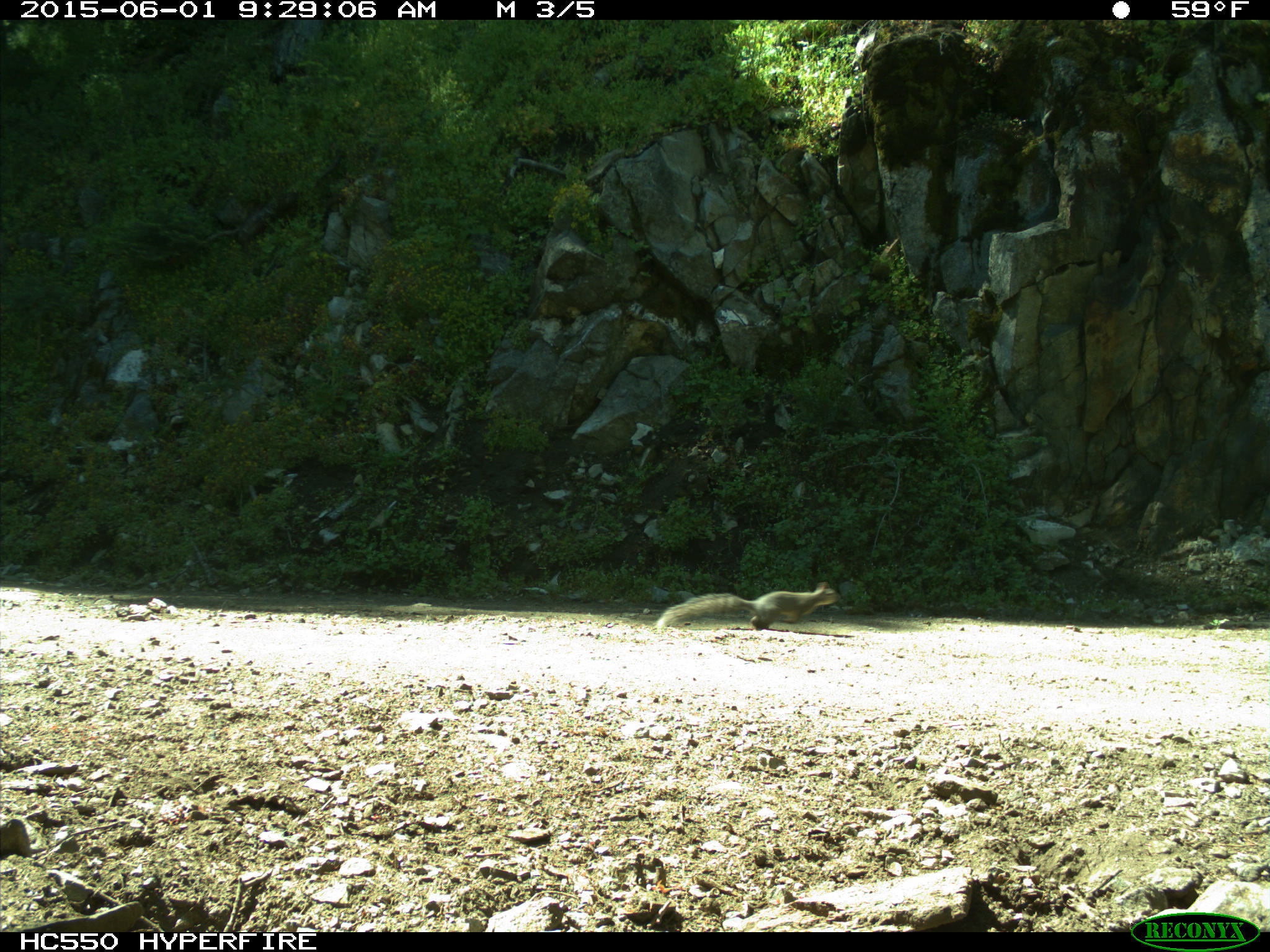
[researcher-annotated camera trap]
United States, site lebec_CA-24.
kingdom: Animalia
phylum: Chordata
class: Mammalia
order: Rodentia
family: Sciuridae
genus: Sciurus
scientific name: Sciurus carolinensis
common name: eastern gray squirrel